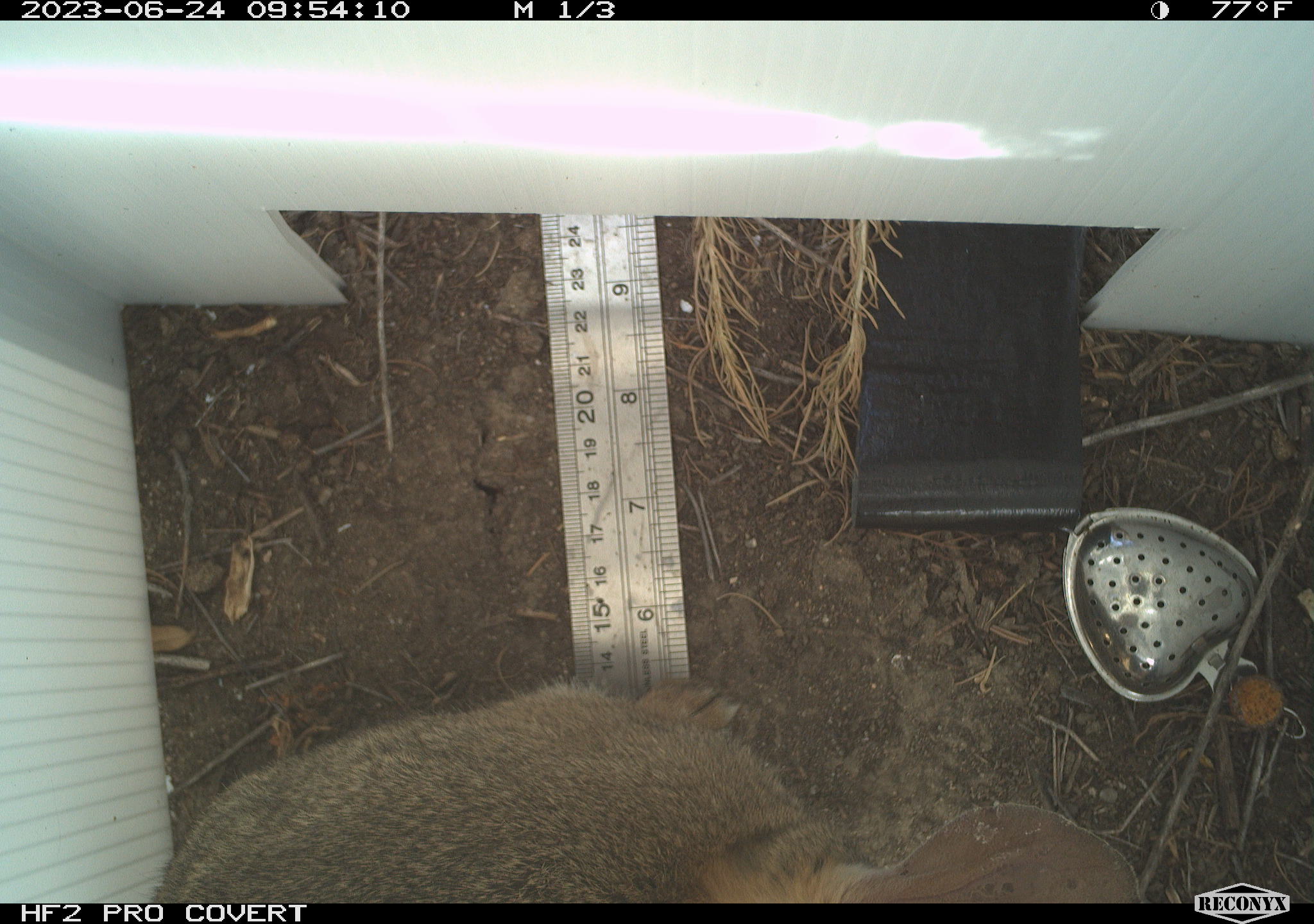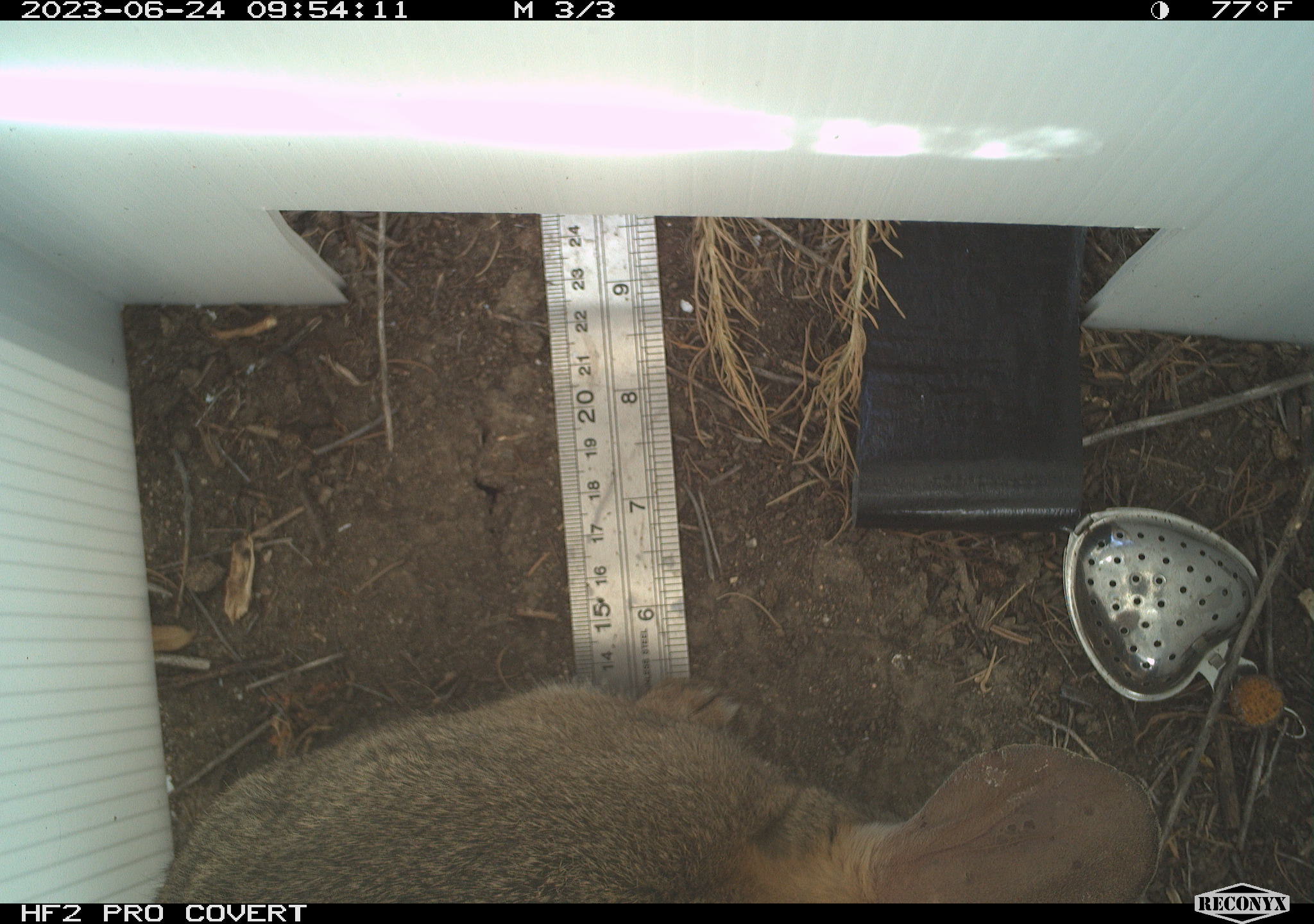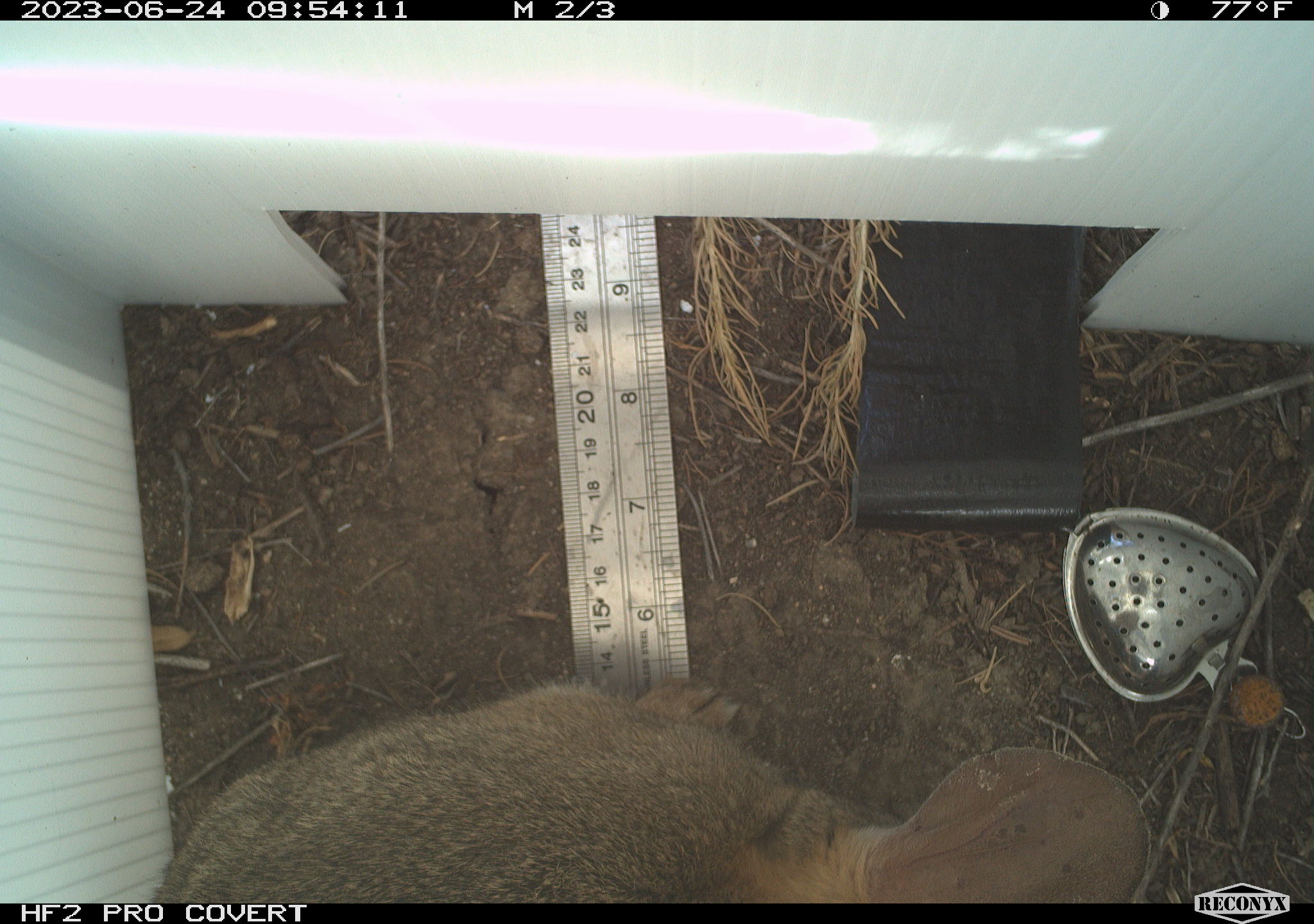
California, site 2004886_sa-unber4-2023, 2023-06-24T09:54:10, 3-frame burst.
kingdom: Animalia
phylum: Chordata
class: Mammalia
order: Lagomorpha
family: Leporidae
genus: Sylvilagus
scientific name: Sylvilagus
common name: cottontail rabbits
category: sylvilagus species